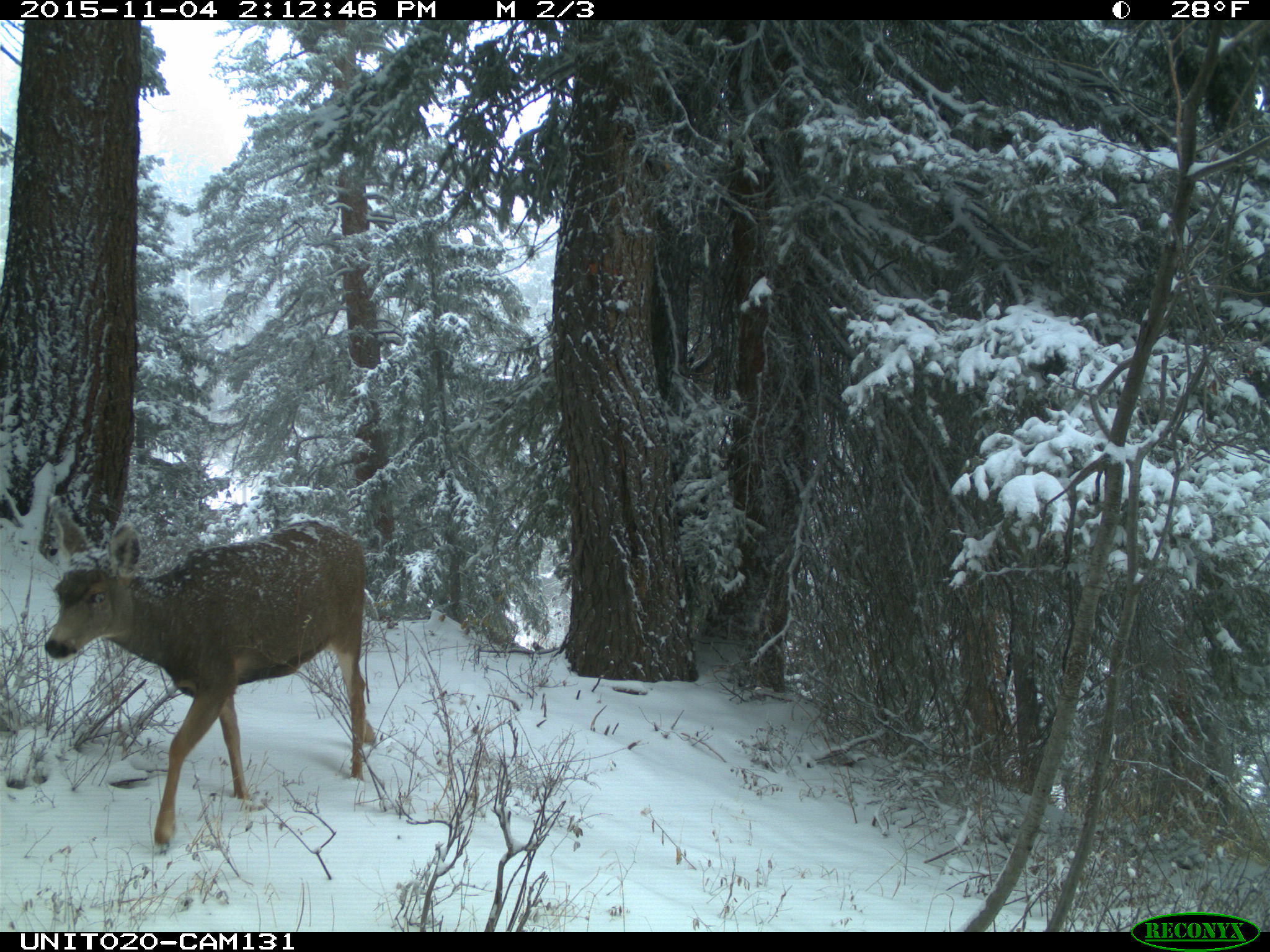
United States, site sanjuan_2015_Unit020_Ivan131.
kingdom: Animalia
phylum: Chordata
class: Mammalia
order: Artiodactyla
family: Cervidae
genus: Odocoileus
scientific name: Odocoileus hemionus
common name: mule deer